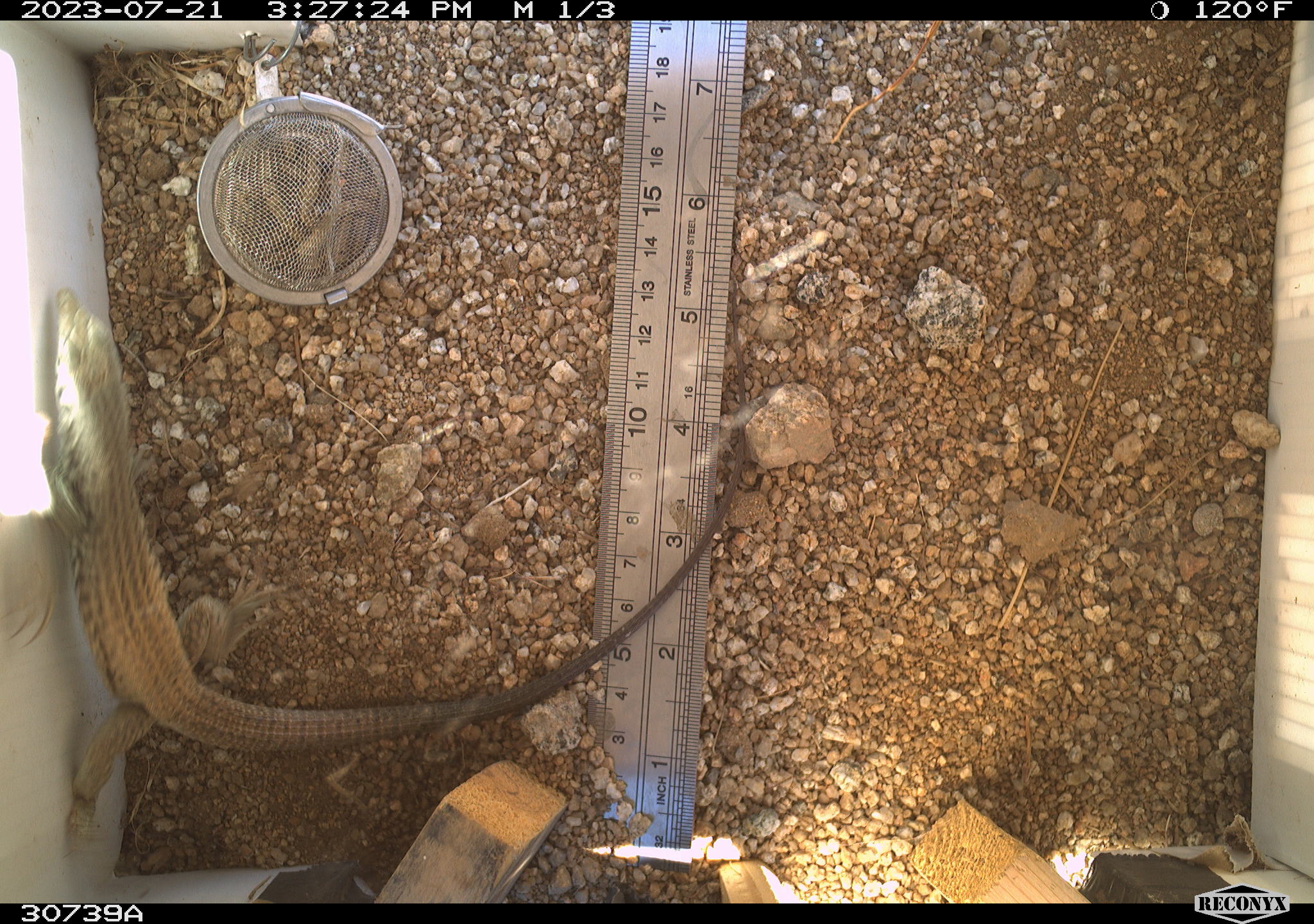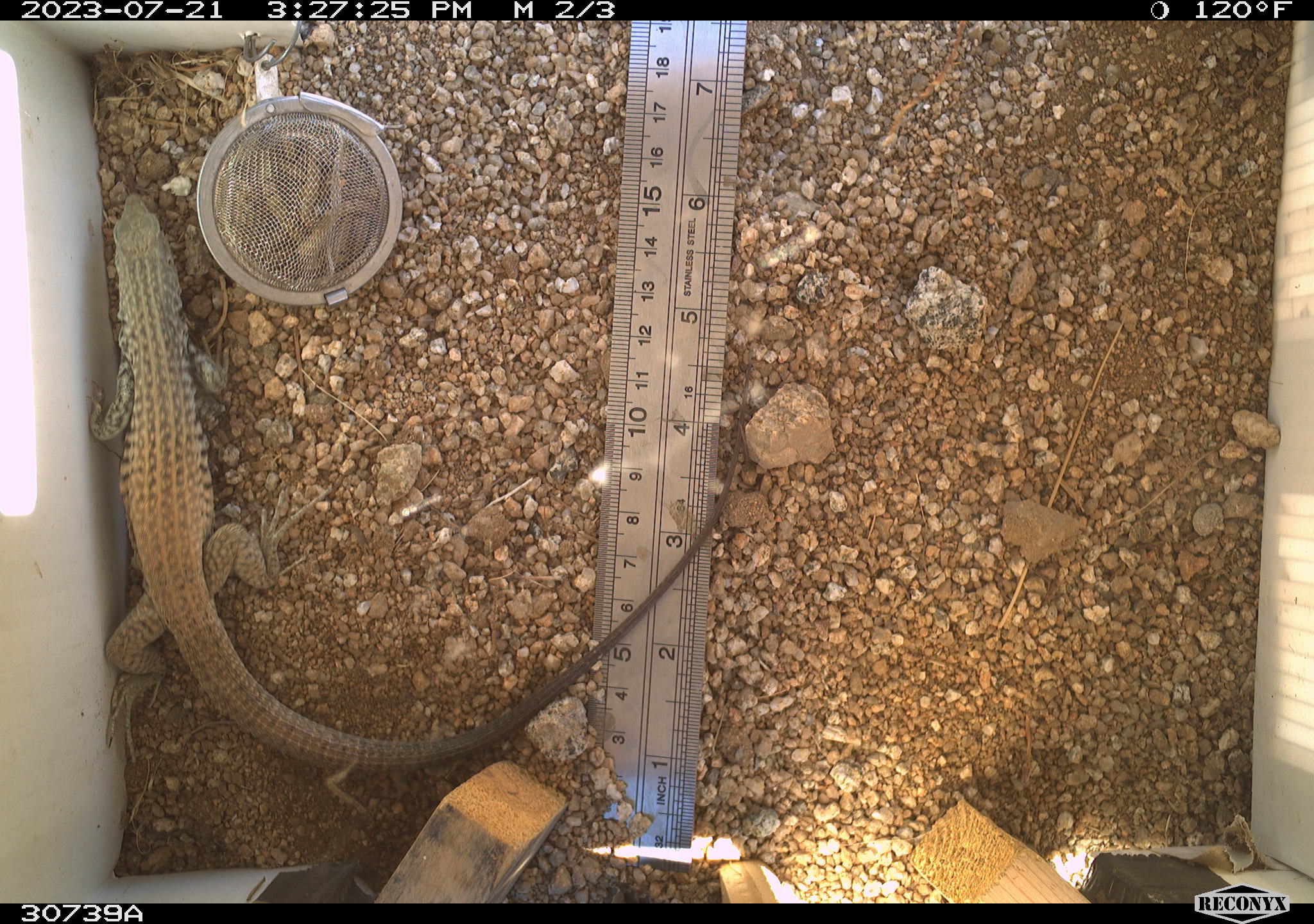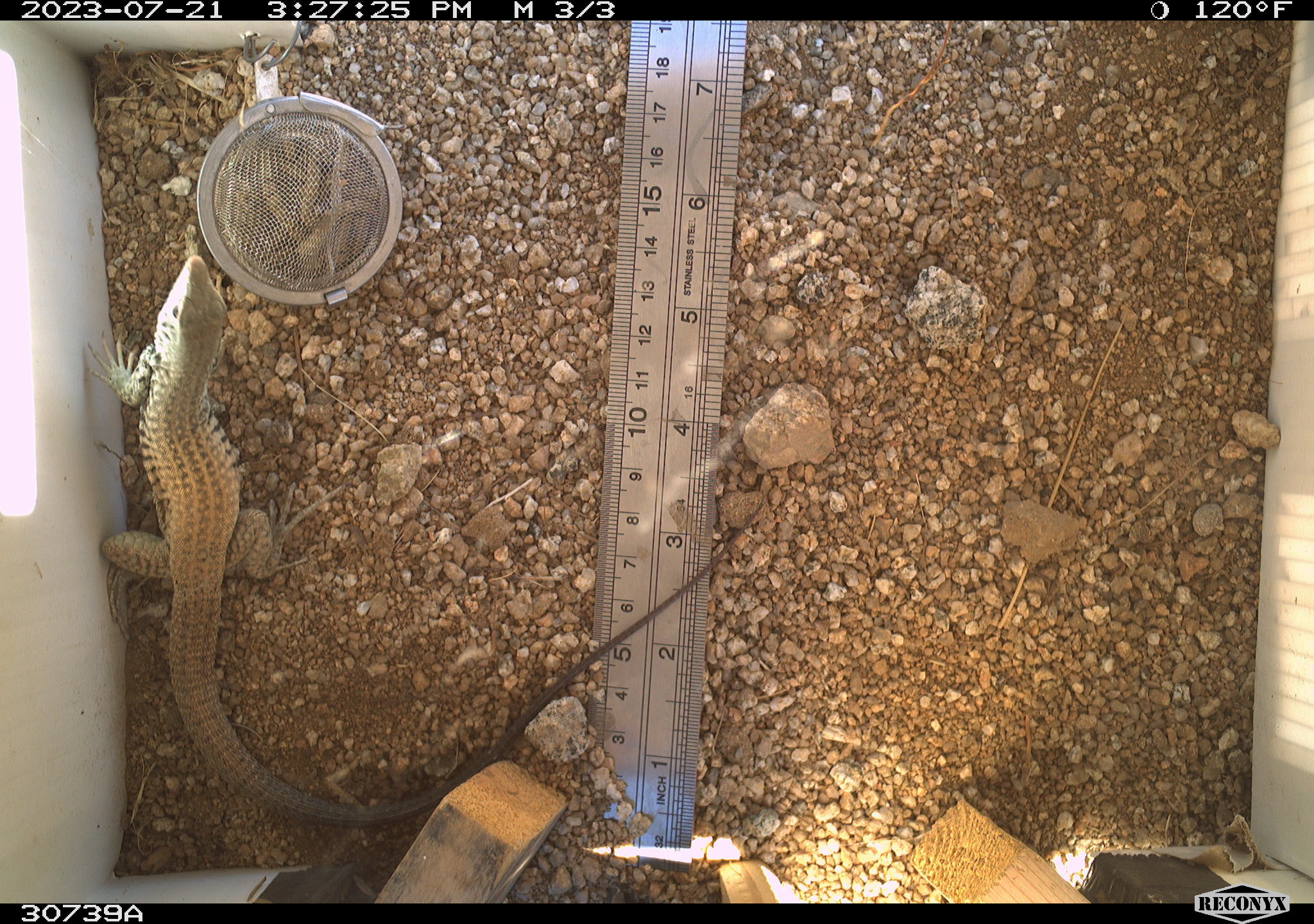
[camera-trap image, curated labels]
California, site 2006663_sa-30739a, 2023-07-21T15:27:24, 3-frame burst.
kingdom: Animalia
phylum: Chordata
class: Reptilia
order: Squamata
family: Teiidae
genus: Aspidoscelis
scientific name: Aspidoscelis tigris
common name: western whiptail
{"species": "western whiptail (Aspidoscelis tigris)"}